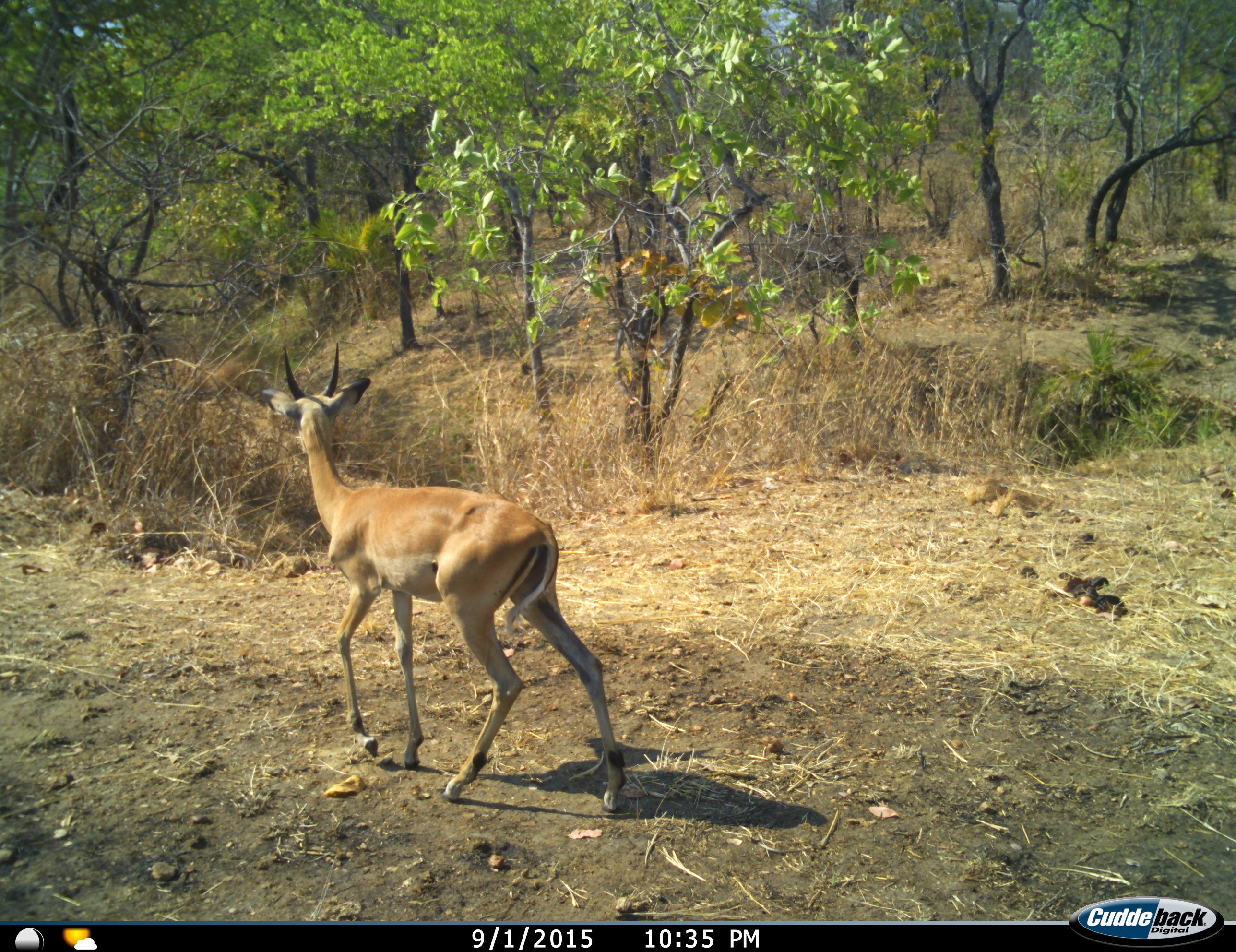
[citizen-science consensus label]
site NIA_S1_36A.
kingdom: Animalia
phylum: Chordata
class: Mammalia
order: Artiodactyla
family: Bovidae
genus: Aepyceros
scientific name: Aepyceros melampus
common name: impala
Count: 1.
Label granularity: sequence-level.